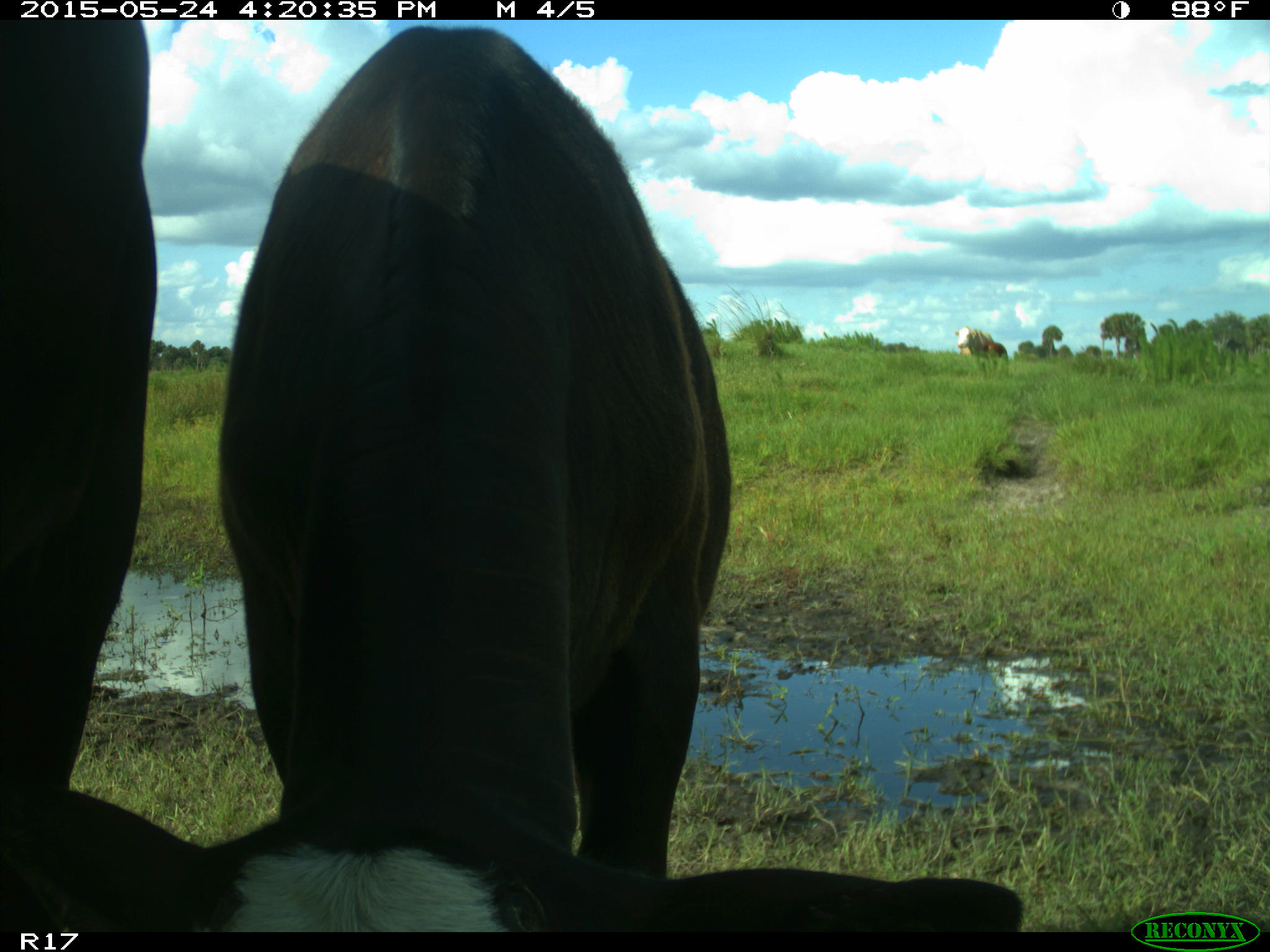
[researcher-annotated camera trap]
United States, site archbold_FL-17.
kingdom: Animalia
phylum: Chordata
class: Mammalia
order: Artiodactyla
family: Bovidae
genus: Bos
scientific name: Bos taurus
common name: domestic cow